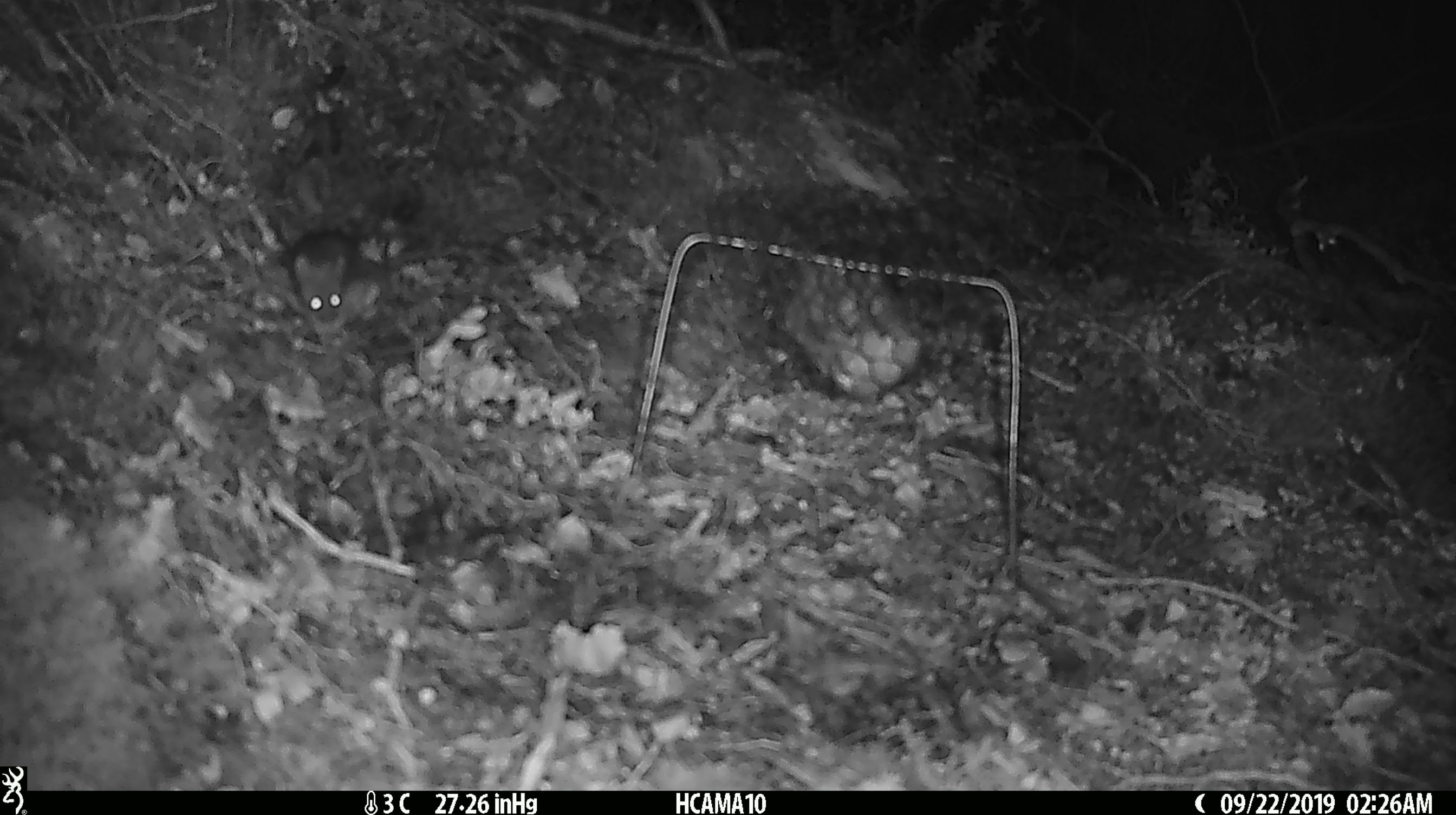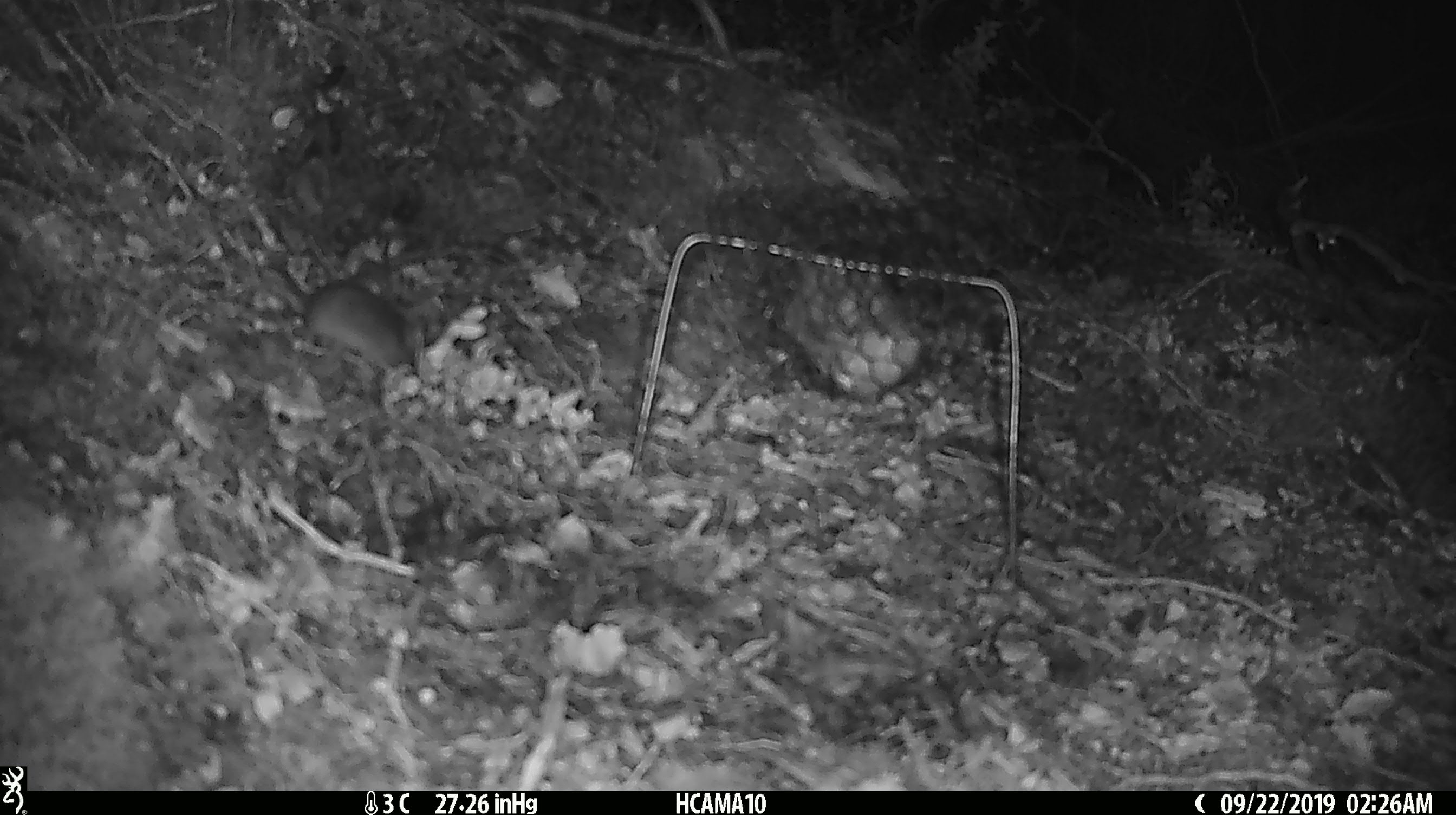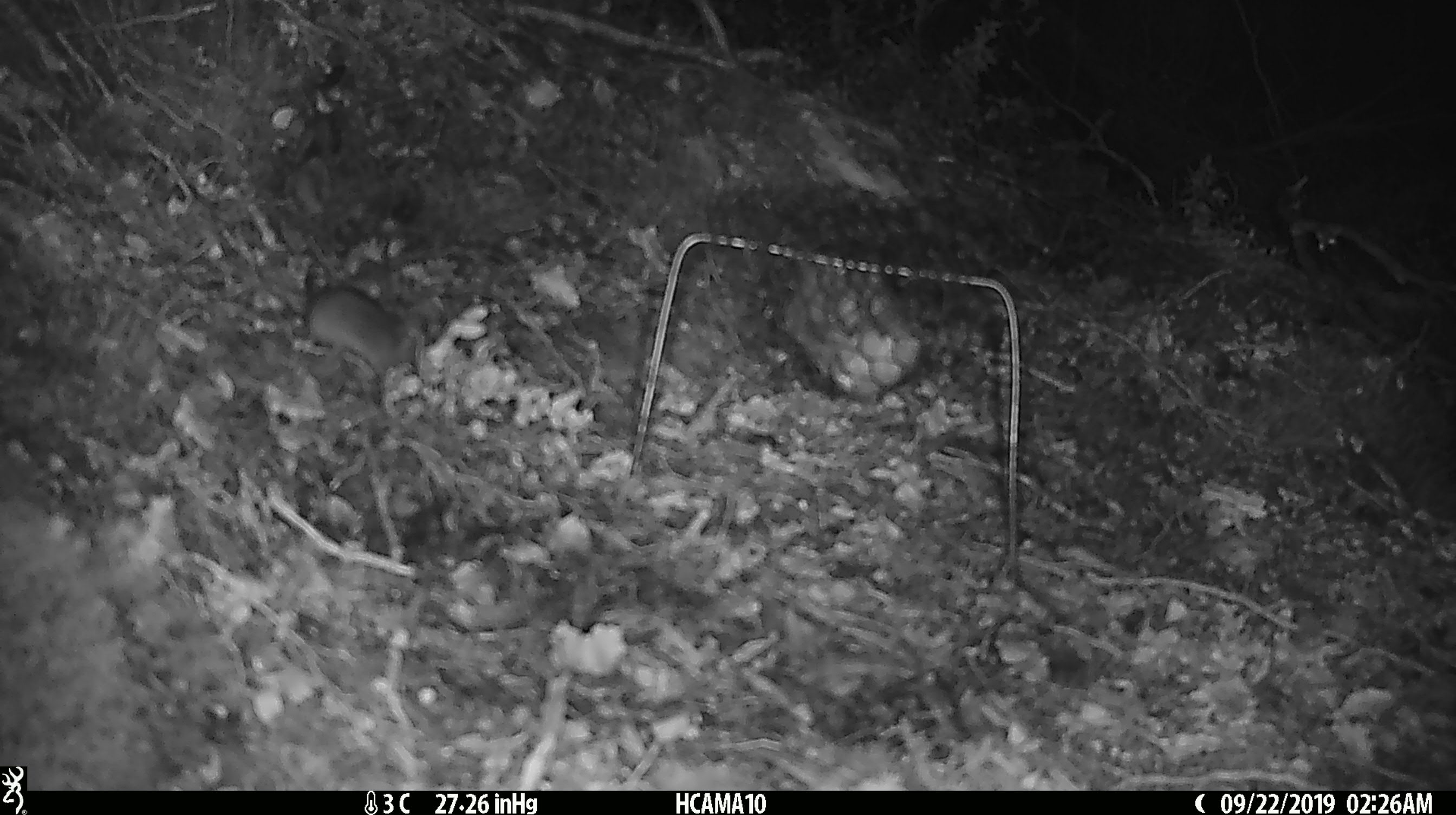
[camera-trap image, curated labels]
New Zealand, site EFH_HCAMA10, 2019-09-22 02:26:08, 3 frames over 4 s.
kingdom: Animalia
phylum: Chordata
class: Mammalia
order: Rodentia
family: Muridae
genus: Mus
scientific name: Mus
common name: mouse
Mouse (Mus).